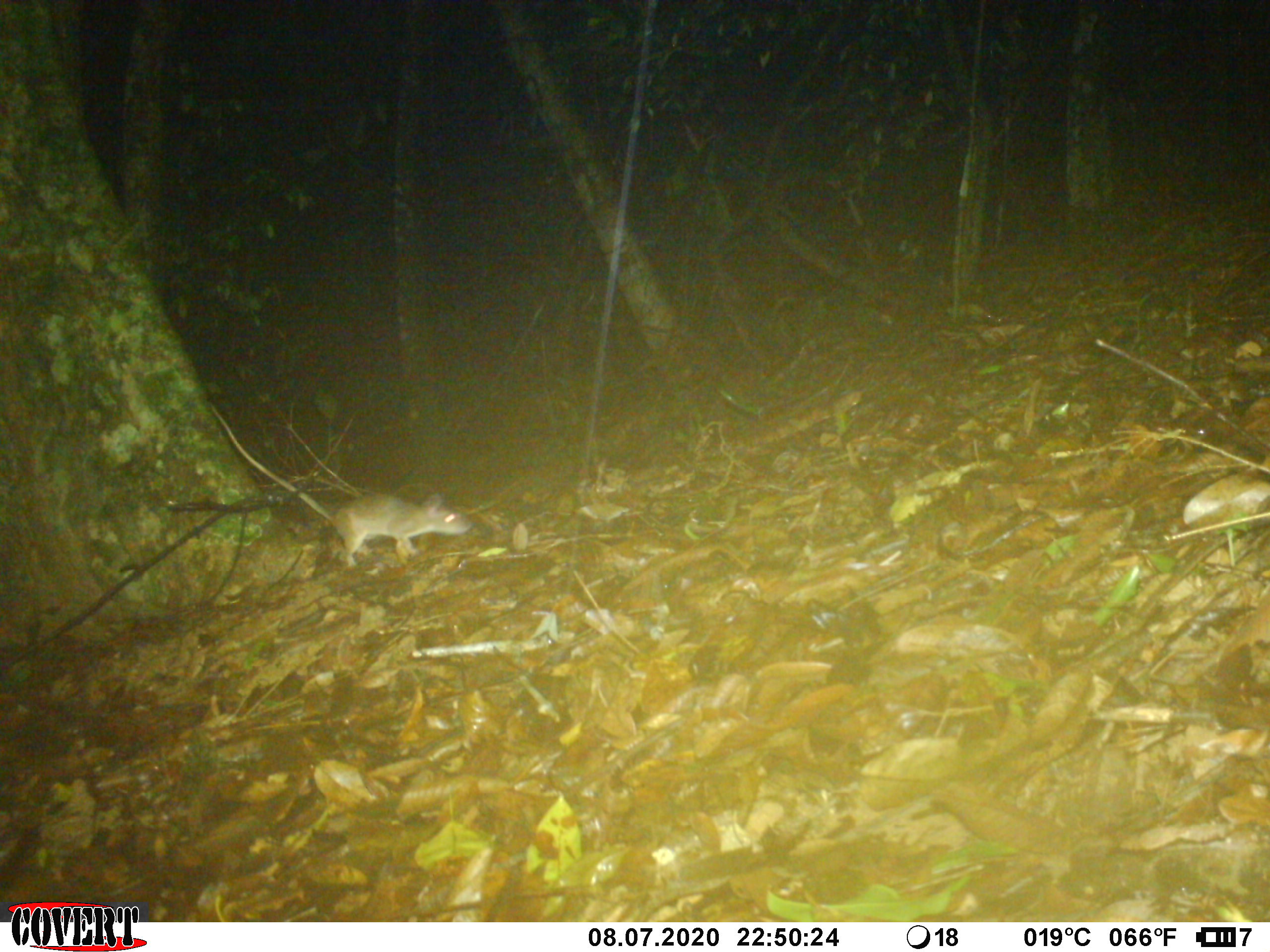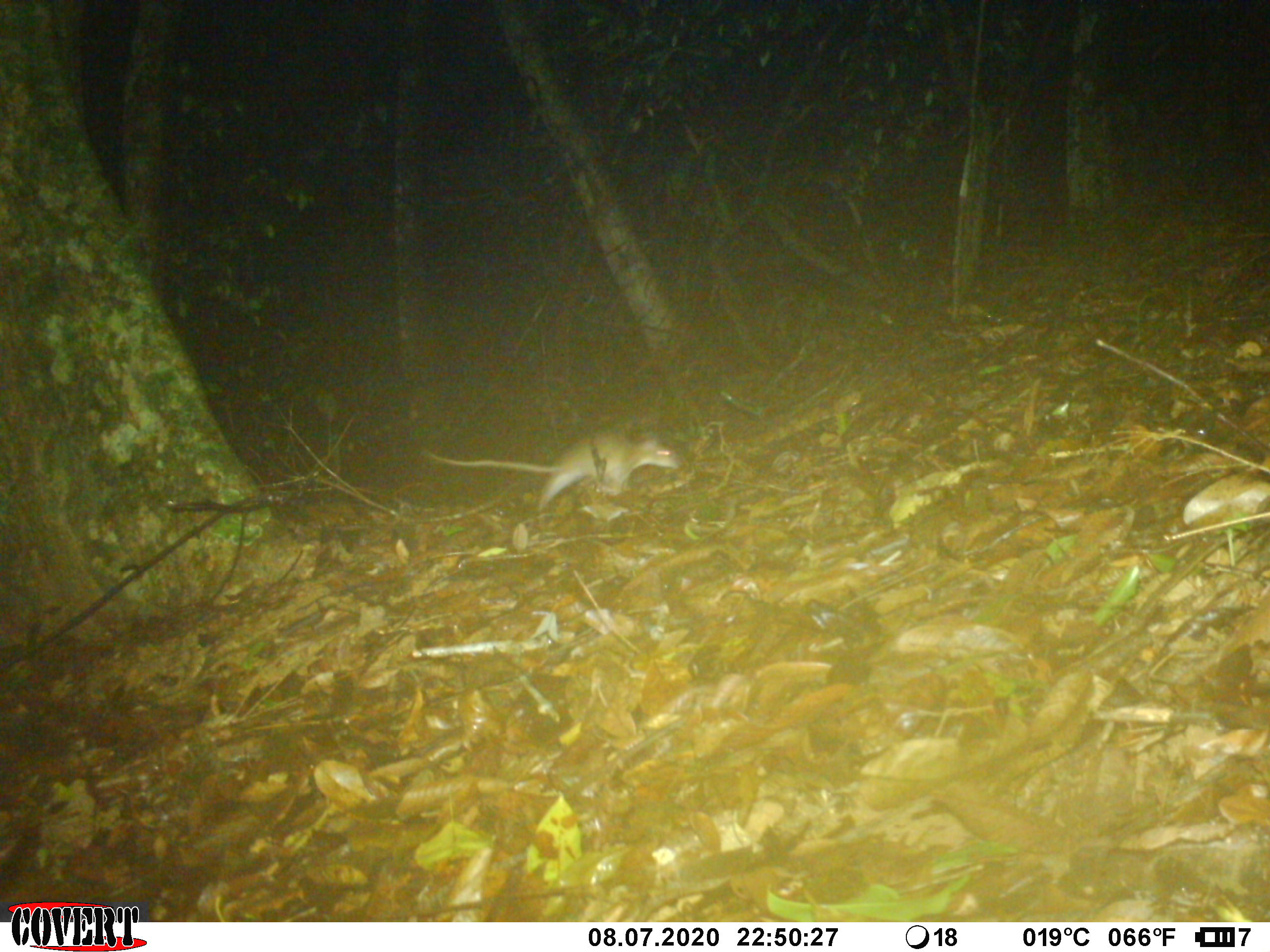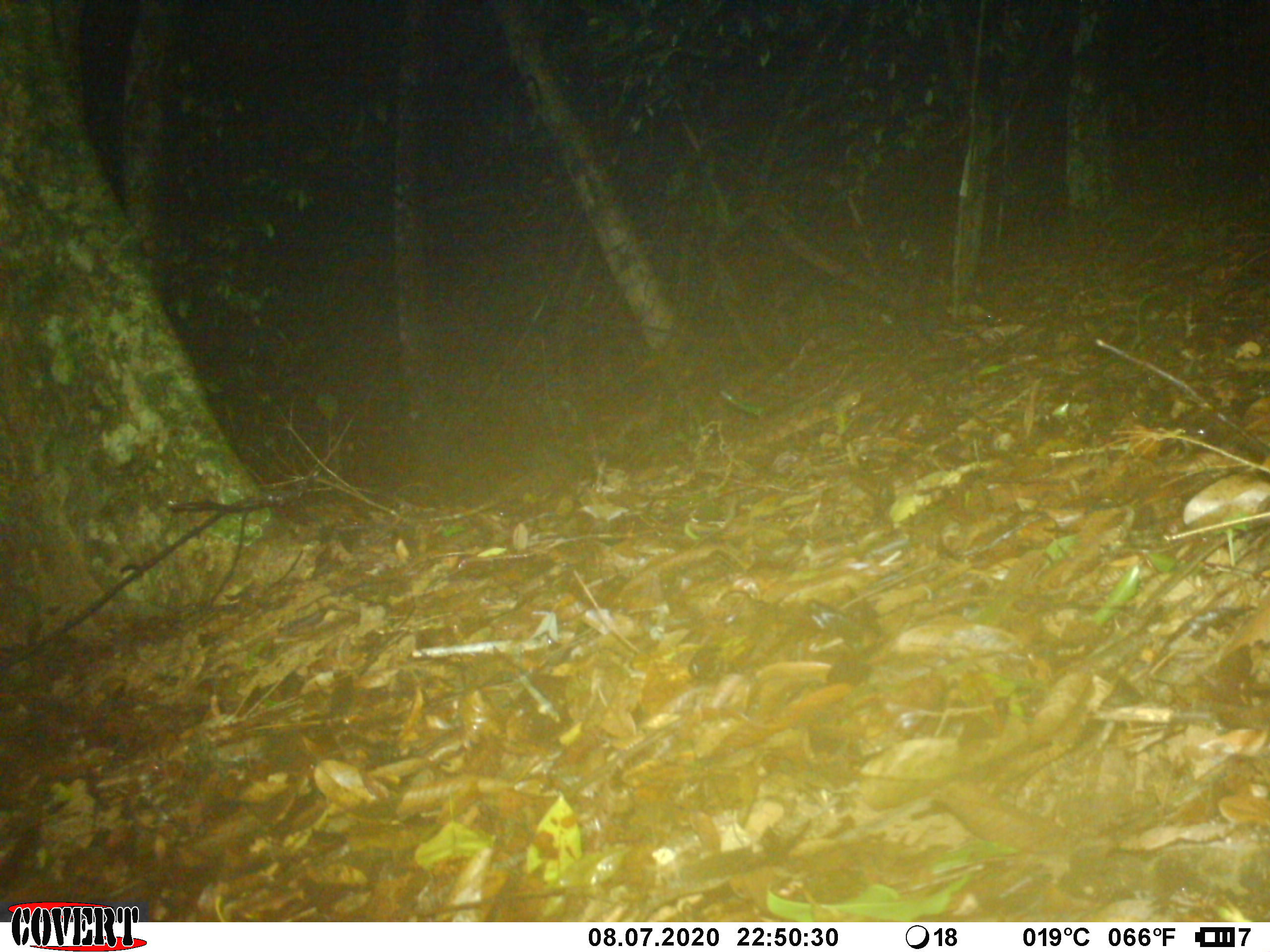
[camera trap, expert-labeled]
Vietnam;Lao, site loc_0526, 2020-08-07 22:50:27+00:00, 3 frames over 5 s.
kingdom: Animalia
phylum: Chordata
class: Mammalia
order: Rodentia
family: Muridae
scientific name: Muridae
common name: old-world mice and rats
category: unidentified murid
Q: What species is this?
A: Unidentified murid (old-world mice and rats) (Muridae).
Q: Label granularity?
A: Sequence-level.